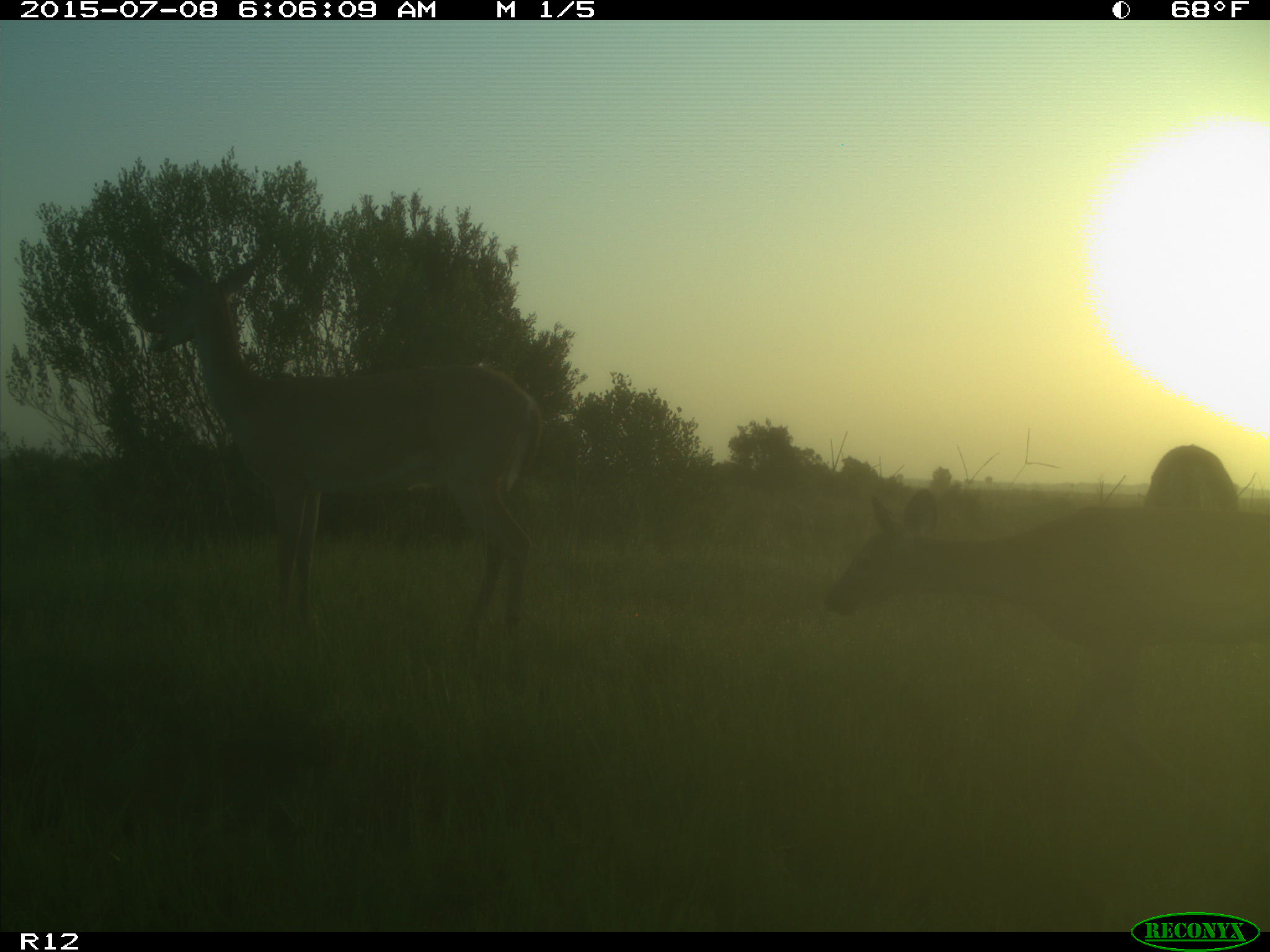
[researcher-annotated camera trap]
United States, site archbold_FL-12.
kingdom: Animalia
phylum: Chordata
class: Mammalia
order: Artiodactyla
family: Cervidae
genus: Odocoileus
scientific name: Odocoileus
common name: deer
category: unidentified deer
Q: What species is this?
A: Unidentified deer (deer) (Odocoileus).